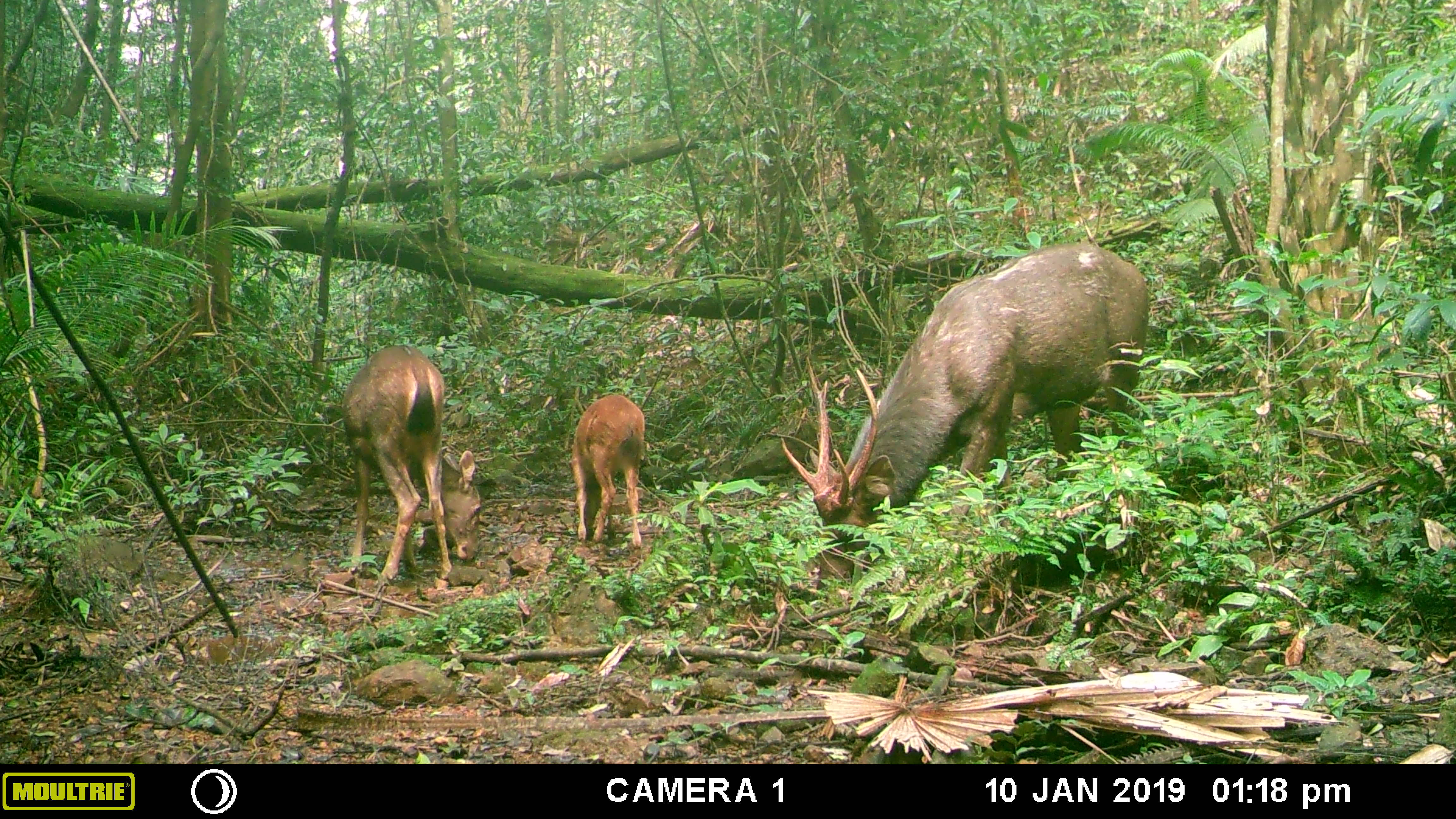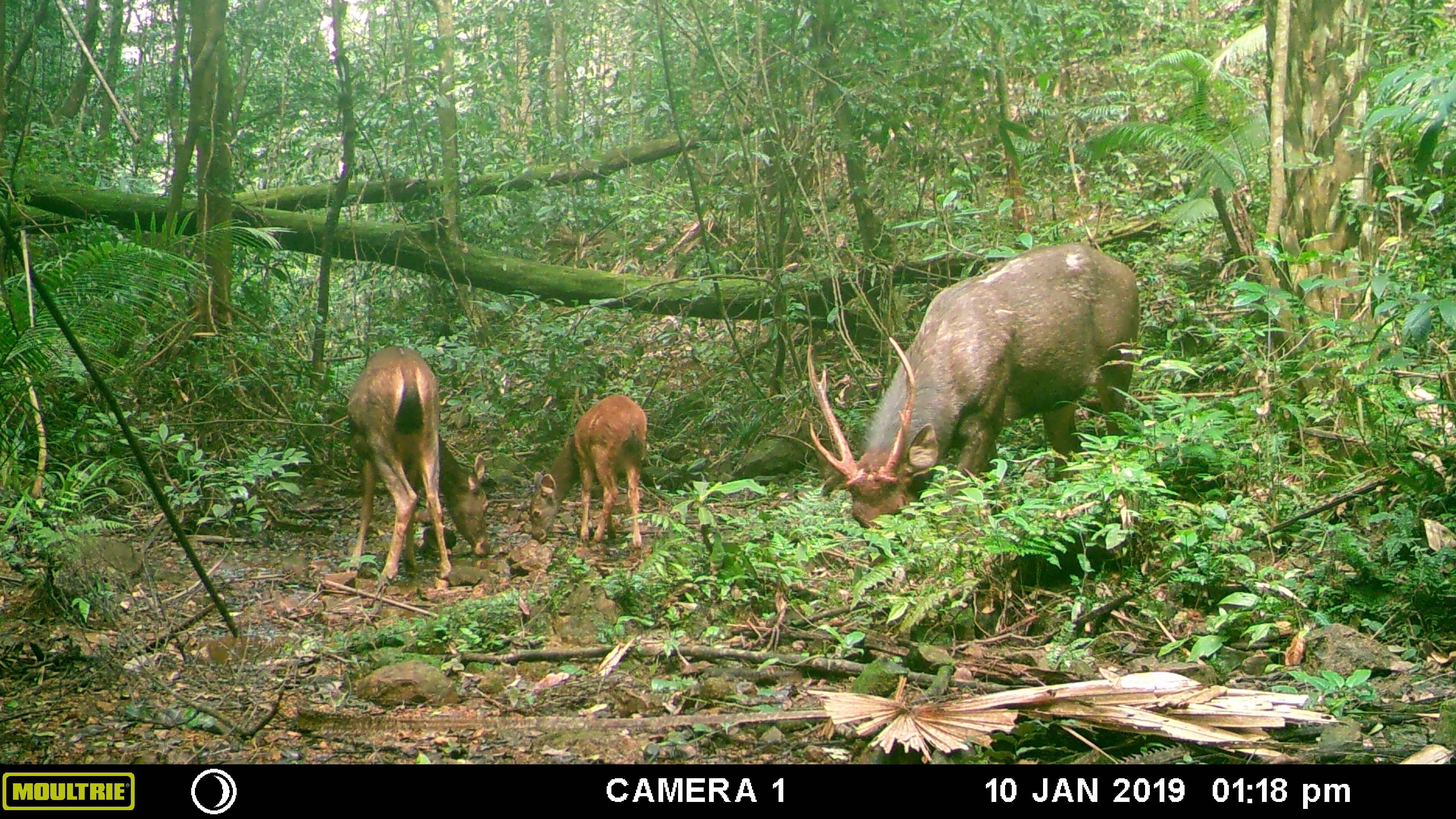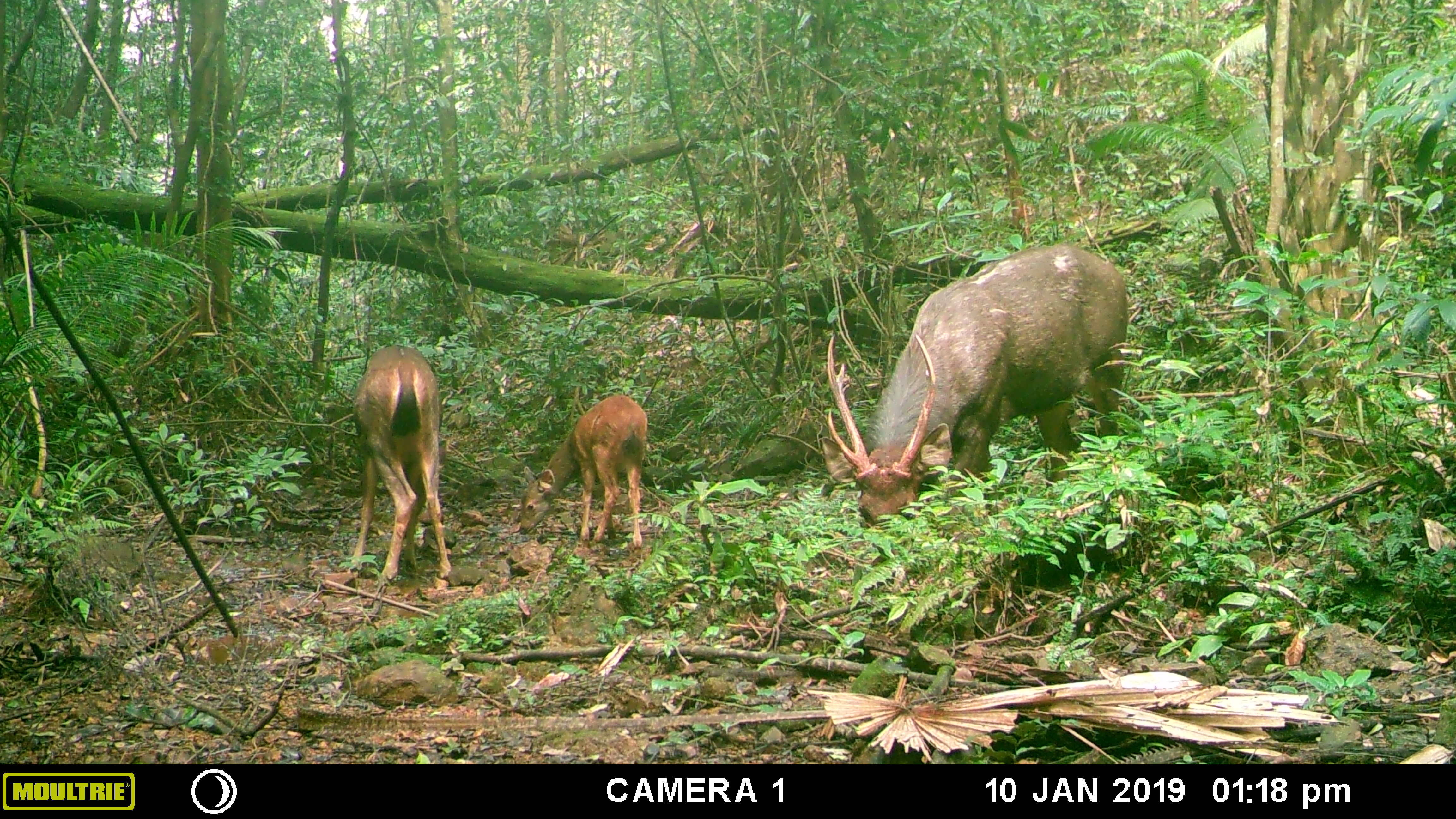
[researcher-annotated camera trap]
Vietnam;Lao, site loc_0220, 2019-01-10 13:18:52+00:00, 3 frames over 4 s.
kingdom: Animalia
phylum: Chordata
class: Mammalia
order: Artiodactyla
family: Cervidae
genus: Rusa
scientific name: Rusa unicolor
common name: sambar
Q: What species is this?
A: Sambar (Rusa unicolor).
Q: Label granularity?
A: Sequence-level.